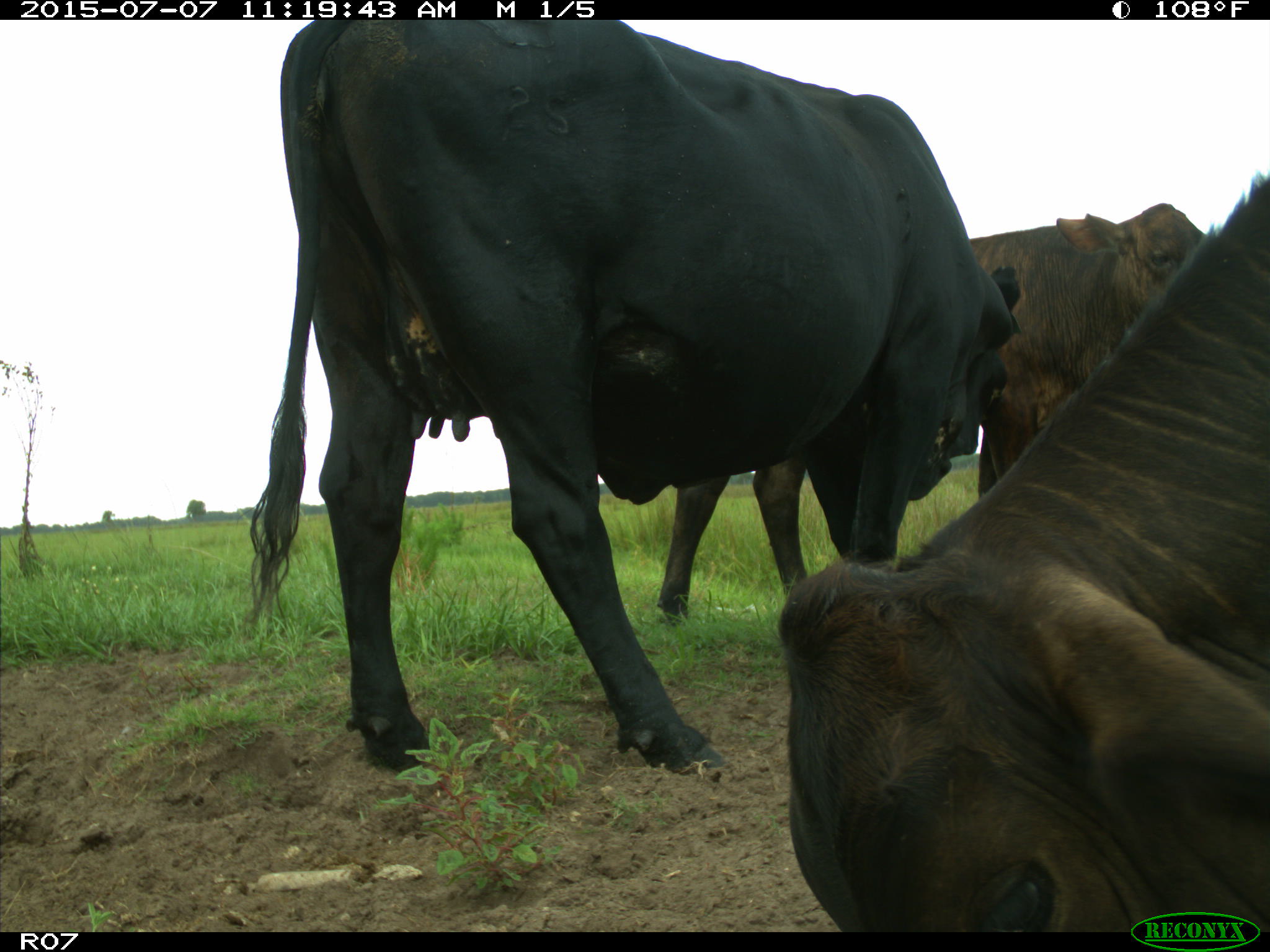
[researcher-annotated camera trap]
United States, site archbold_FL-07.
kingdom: Animalia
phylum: Chordata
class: Mammalia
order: Artiodactyla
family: Bovidae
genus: Bos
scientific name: Bos taurus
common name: domestic cow